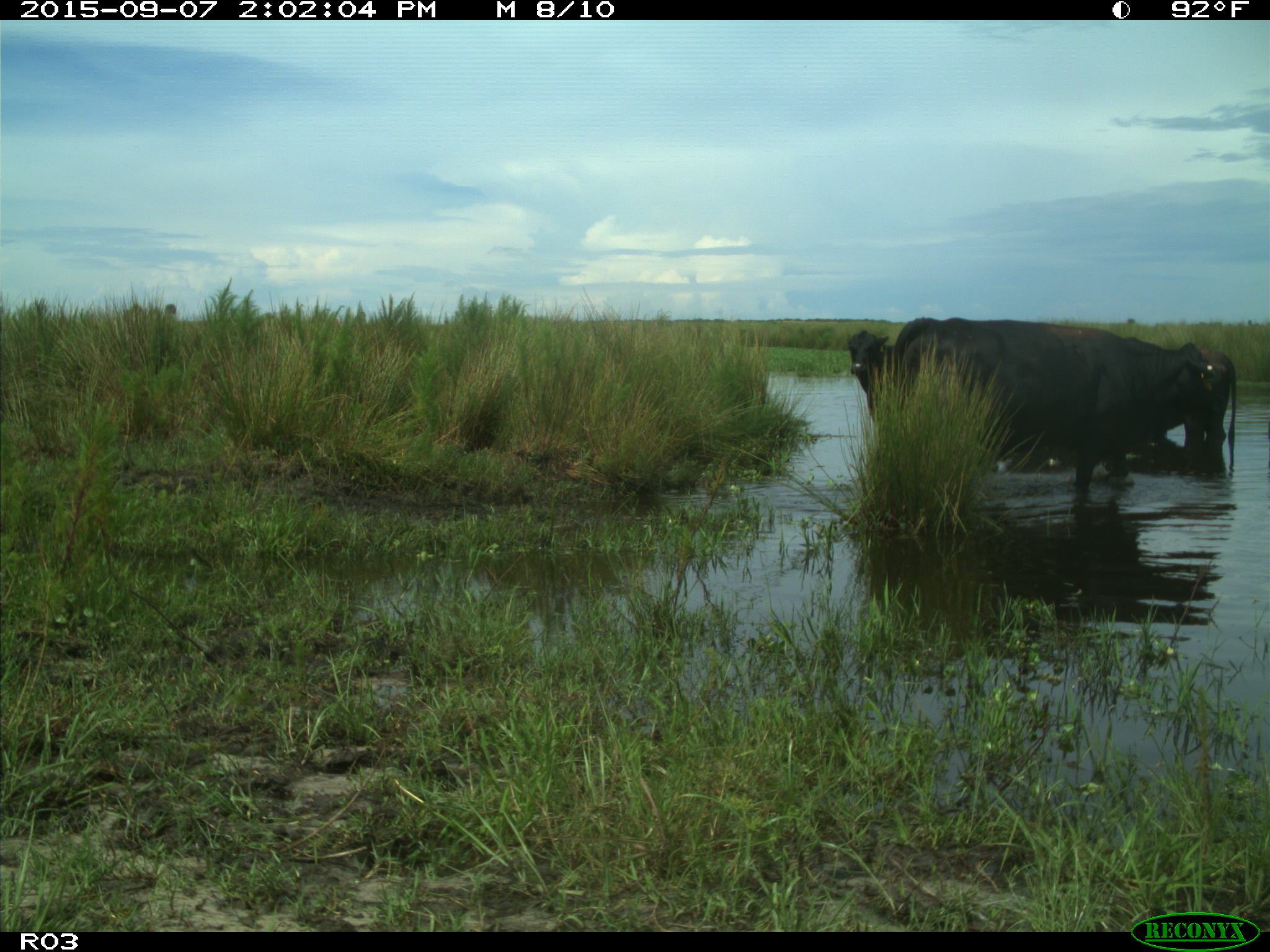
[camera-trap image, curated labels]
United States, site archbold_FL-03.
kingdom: Animalia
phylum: Chordata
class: Mammalia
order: Artiodactyla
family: Bovidae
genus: Bos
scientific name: Bos taurus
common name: domestic cow